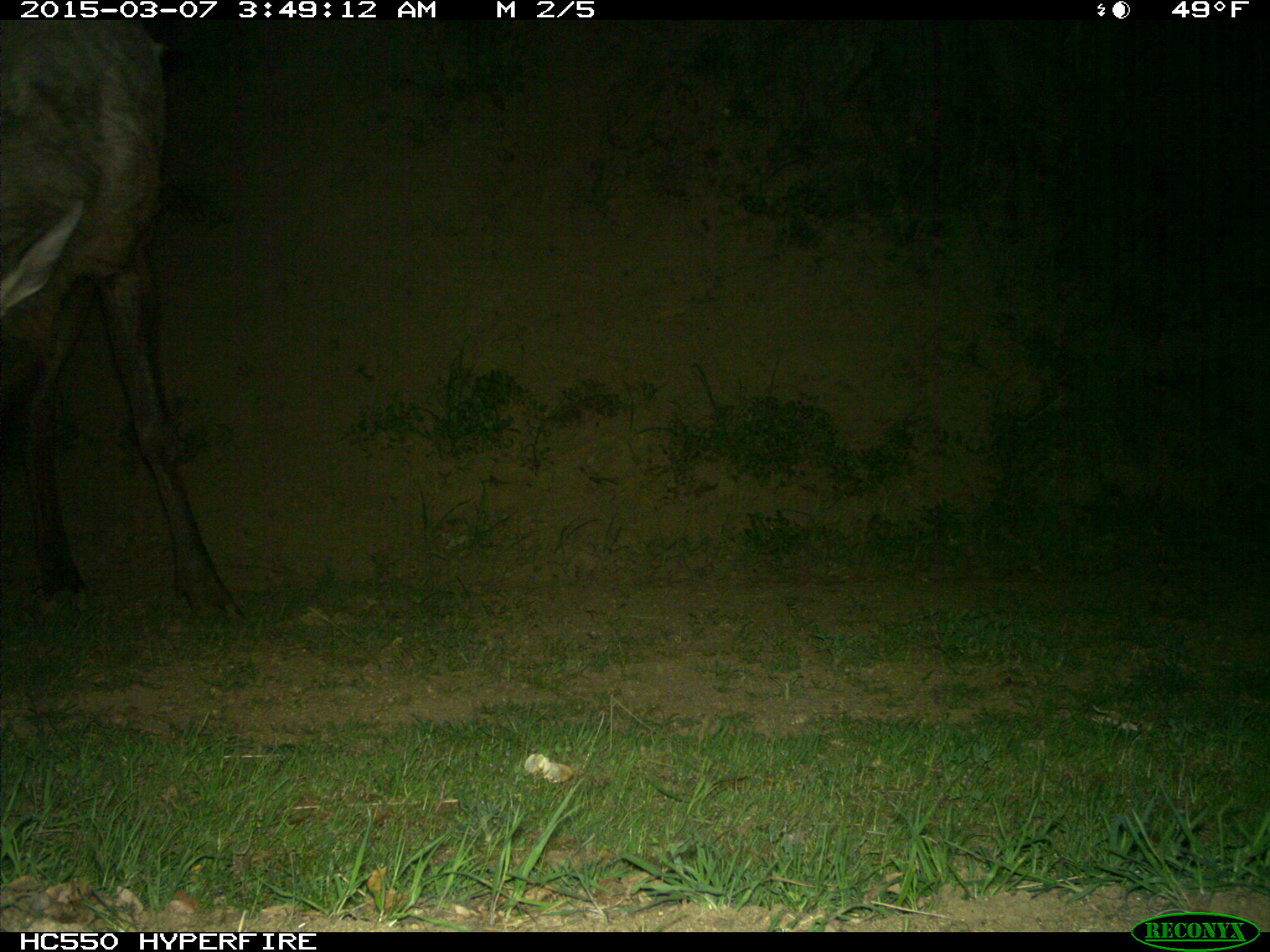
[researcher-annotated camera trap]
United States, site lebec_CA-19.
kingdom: Animalia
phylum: Chordata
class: Mammalia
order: Artiodactyla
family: Cervidae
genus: Cervus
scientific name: Cervus canadensis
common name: elk